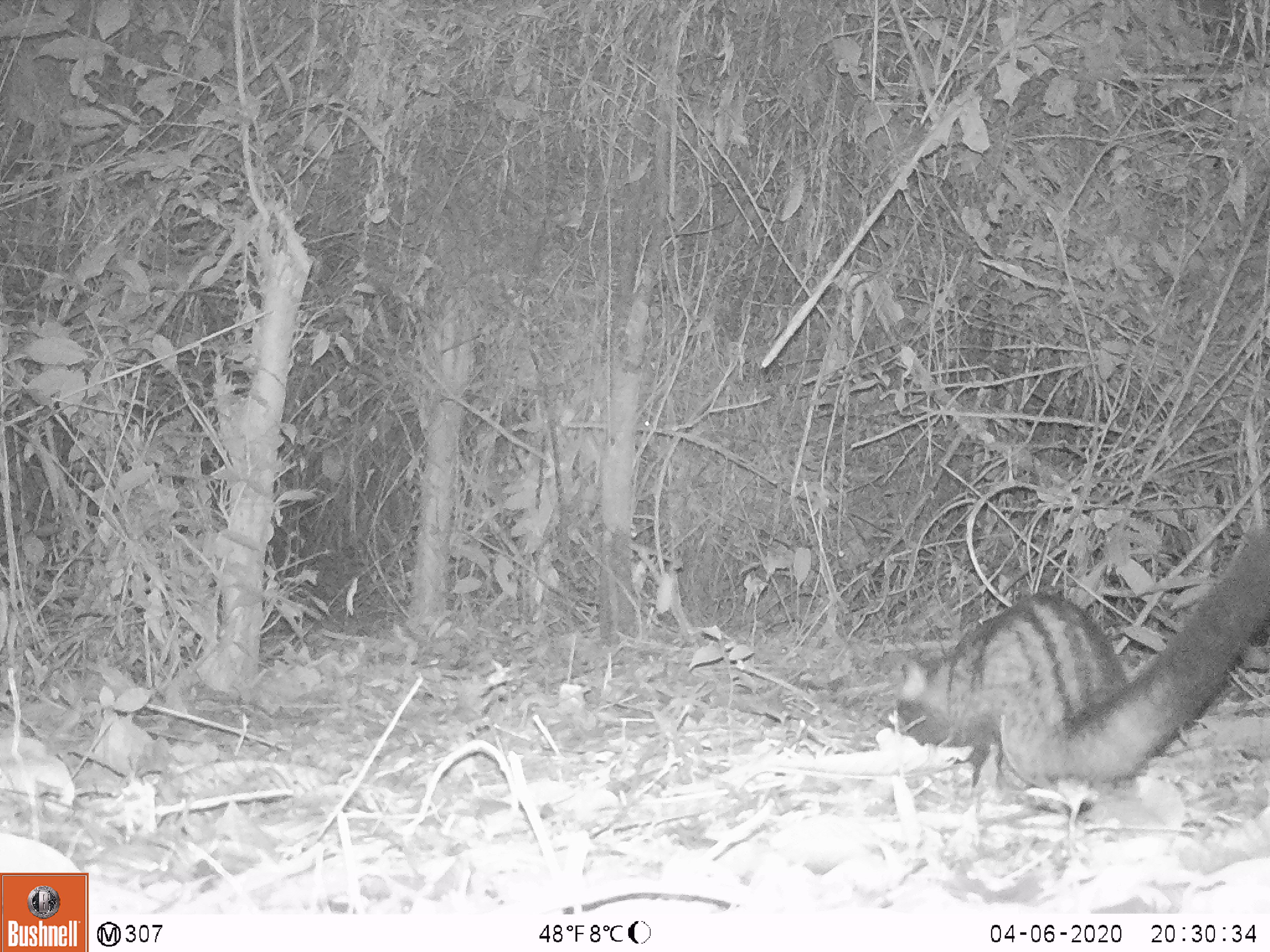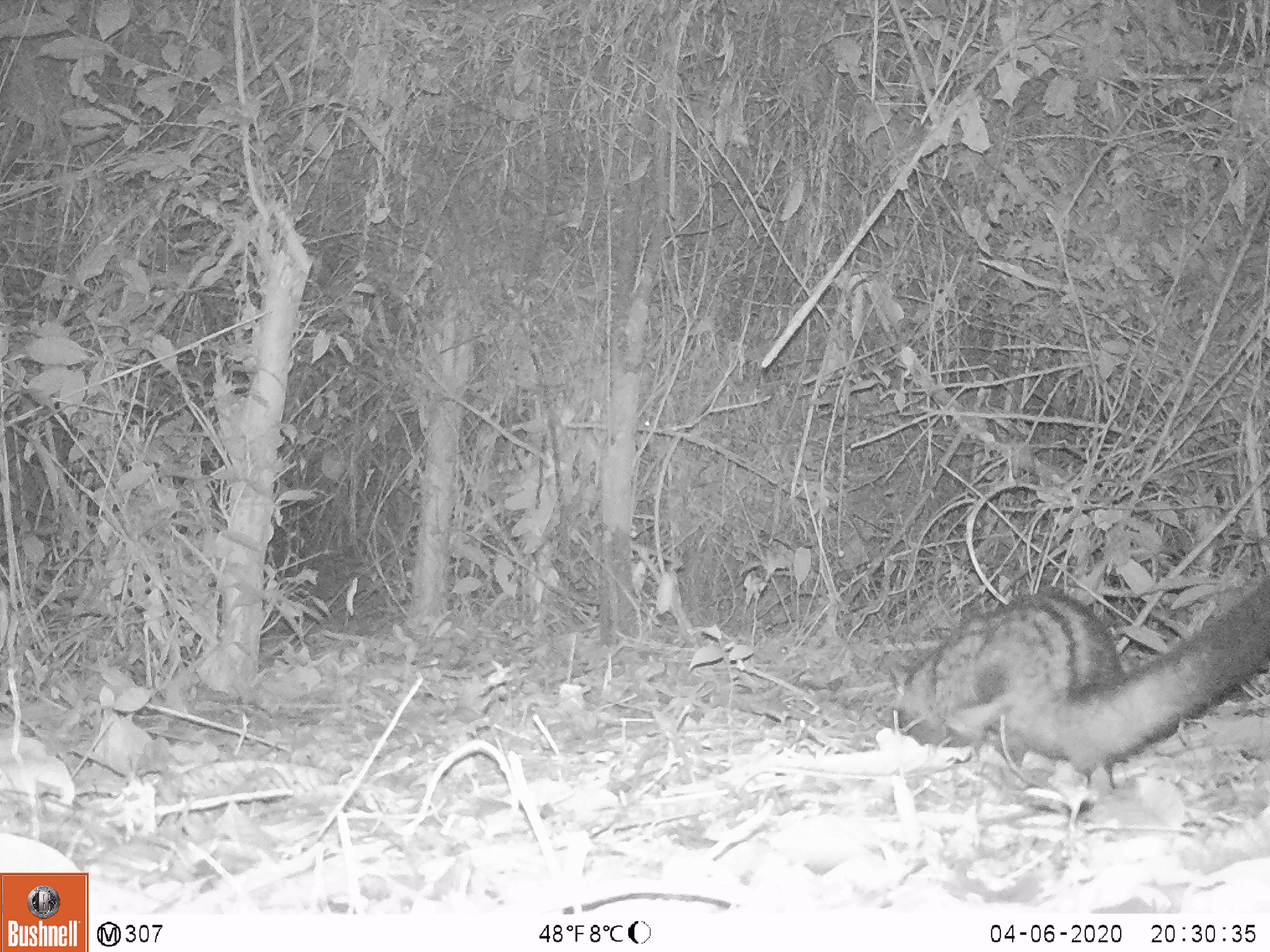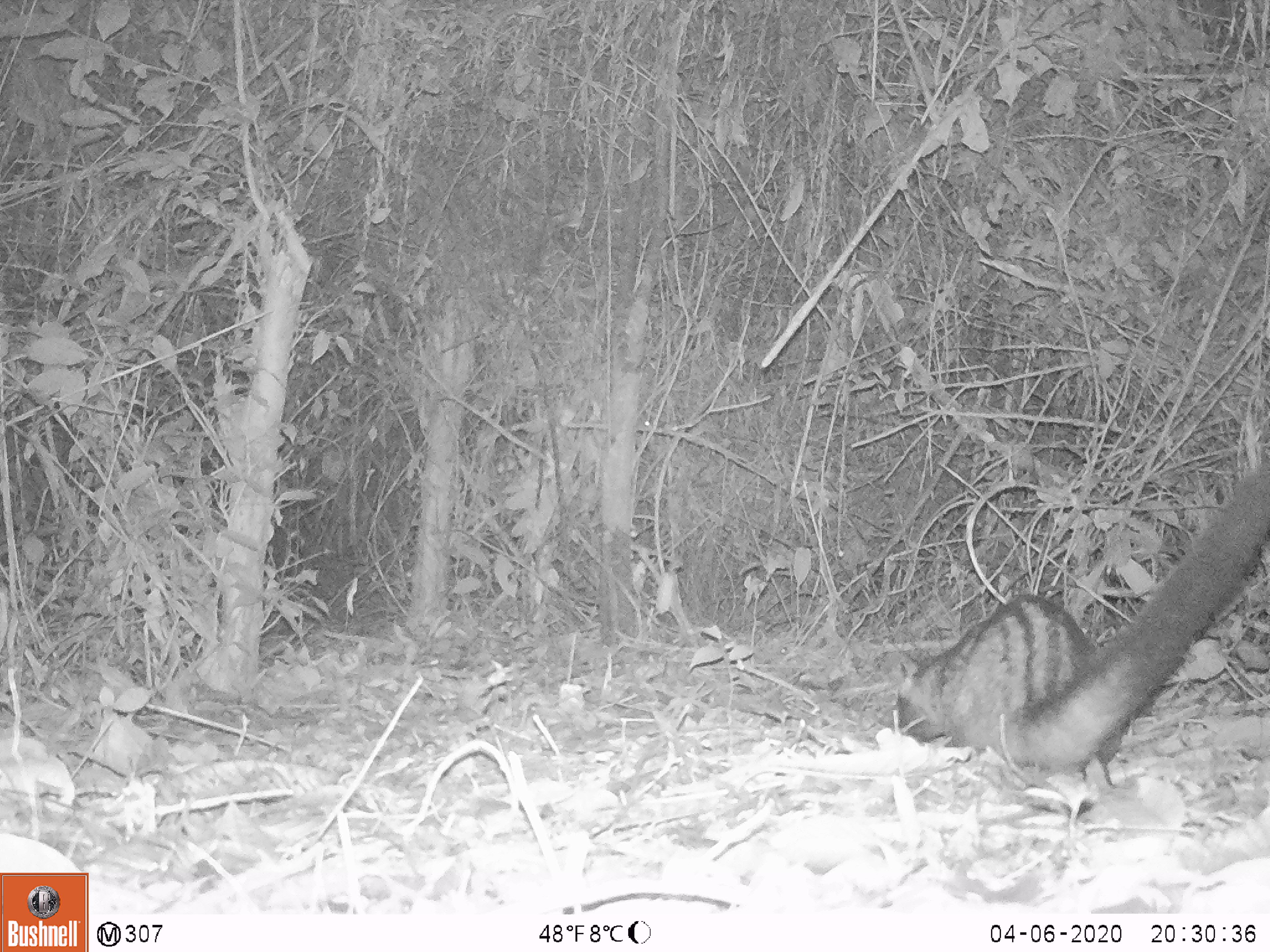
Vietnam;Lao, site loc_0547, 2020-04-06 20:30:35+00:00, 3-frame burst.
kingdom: Animalia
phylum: Chordata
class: Mammalia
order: Carnivora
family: Viverridae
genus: Paradoxurus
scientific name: Paradoxurus hermaphroditus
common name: common palm civet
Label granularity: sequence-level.